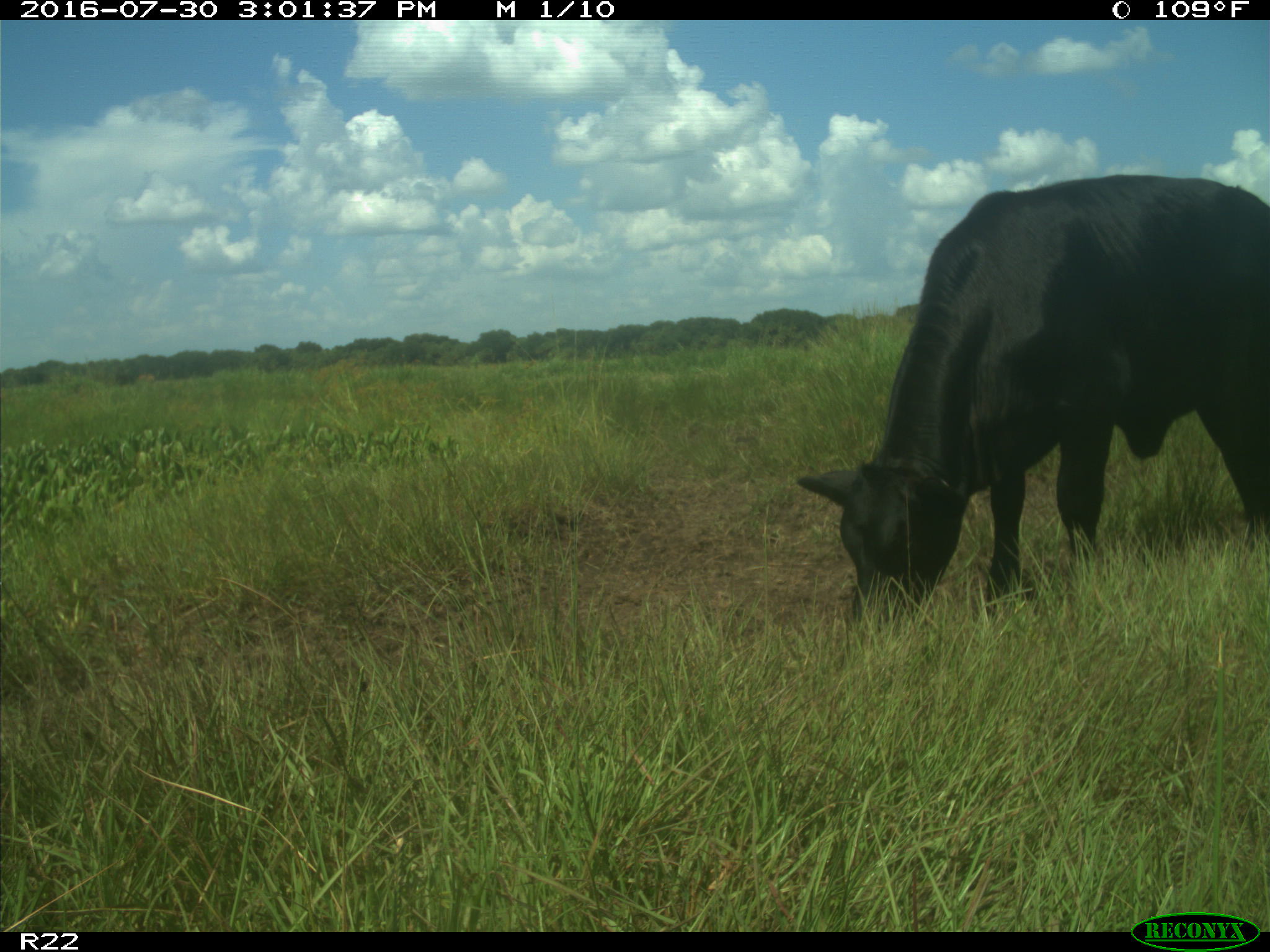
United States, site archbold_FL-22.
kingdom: Animalia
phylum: Chordata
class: Mammalia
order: Artiodactyla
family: Bovidae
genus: Bos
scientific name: Bos taurus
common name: domestic cow